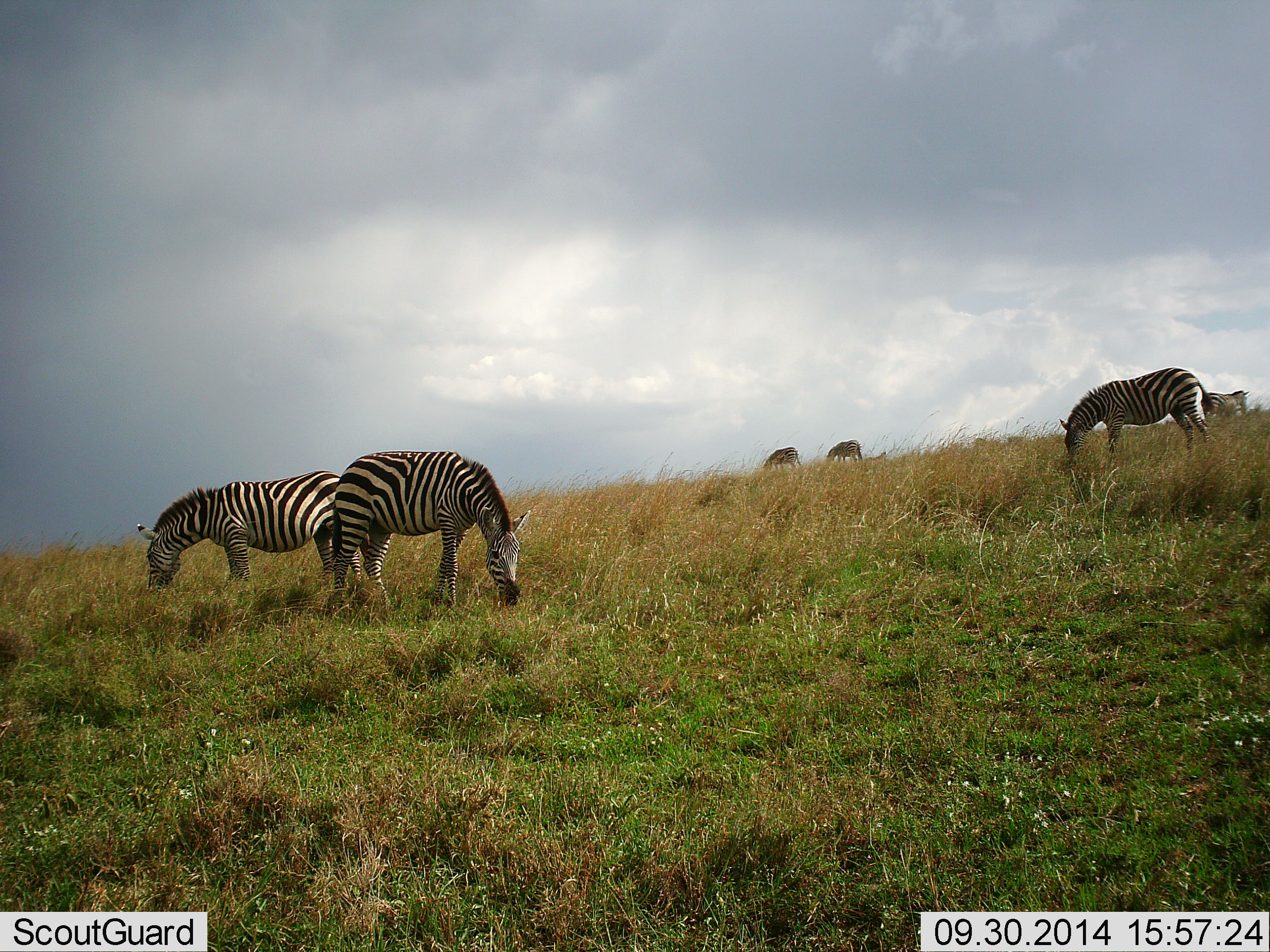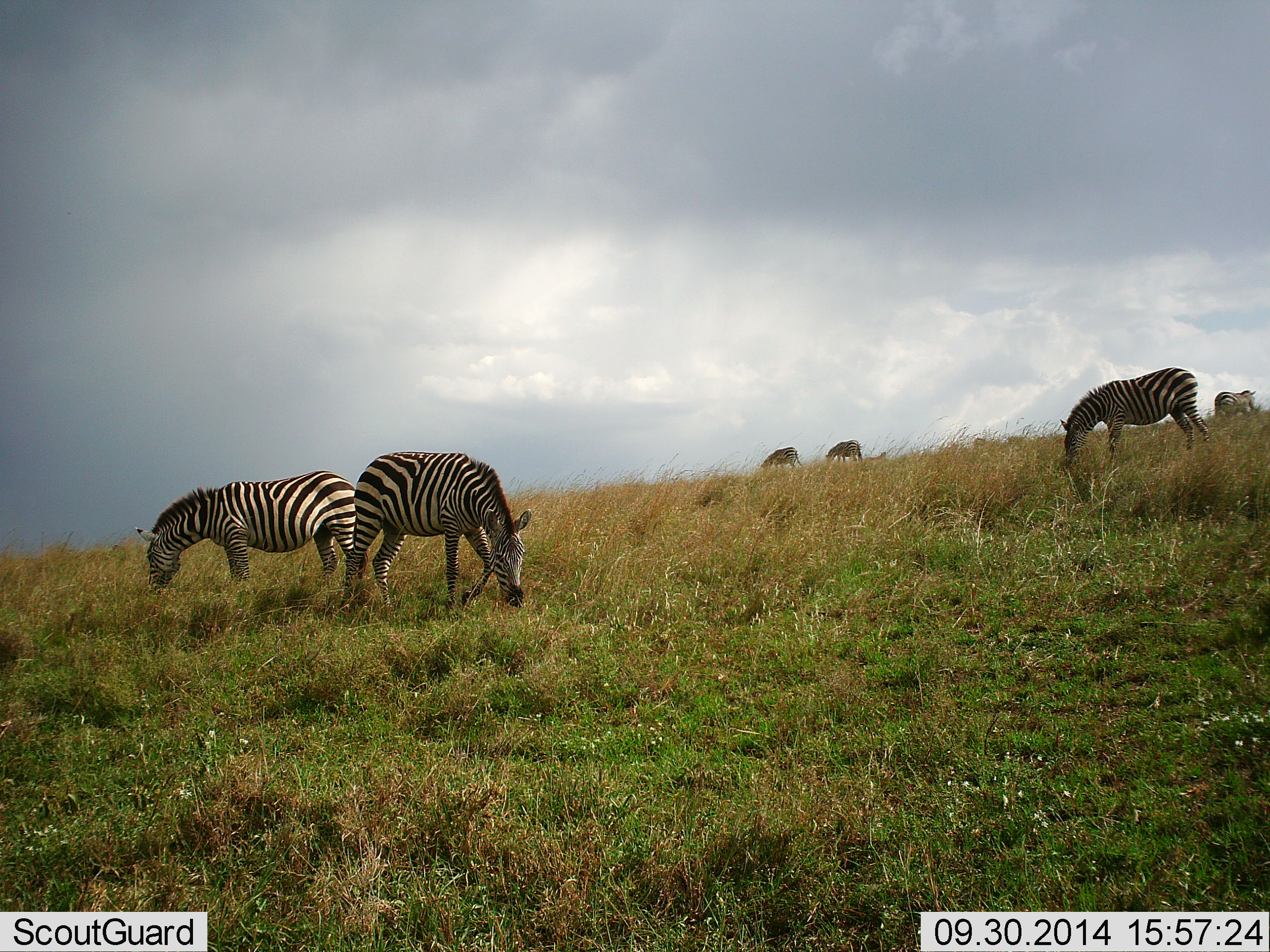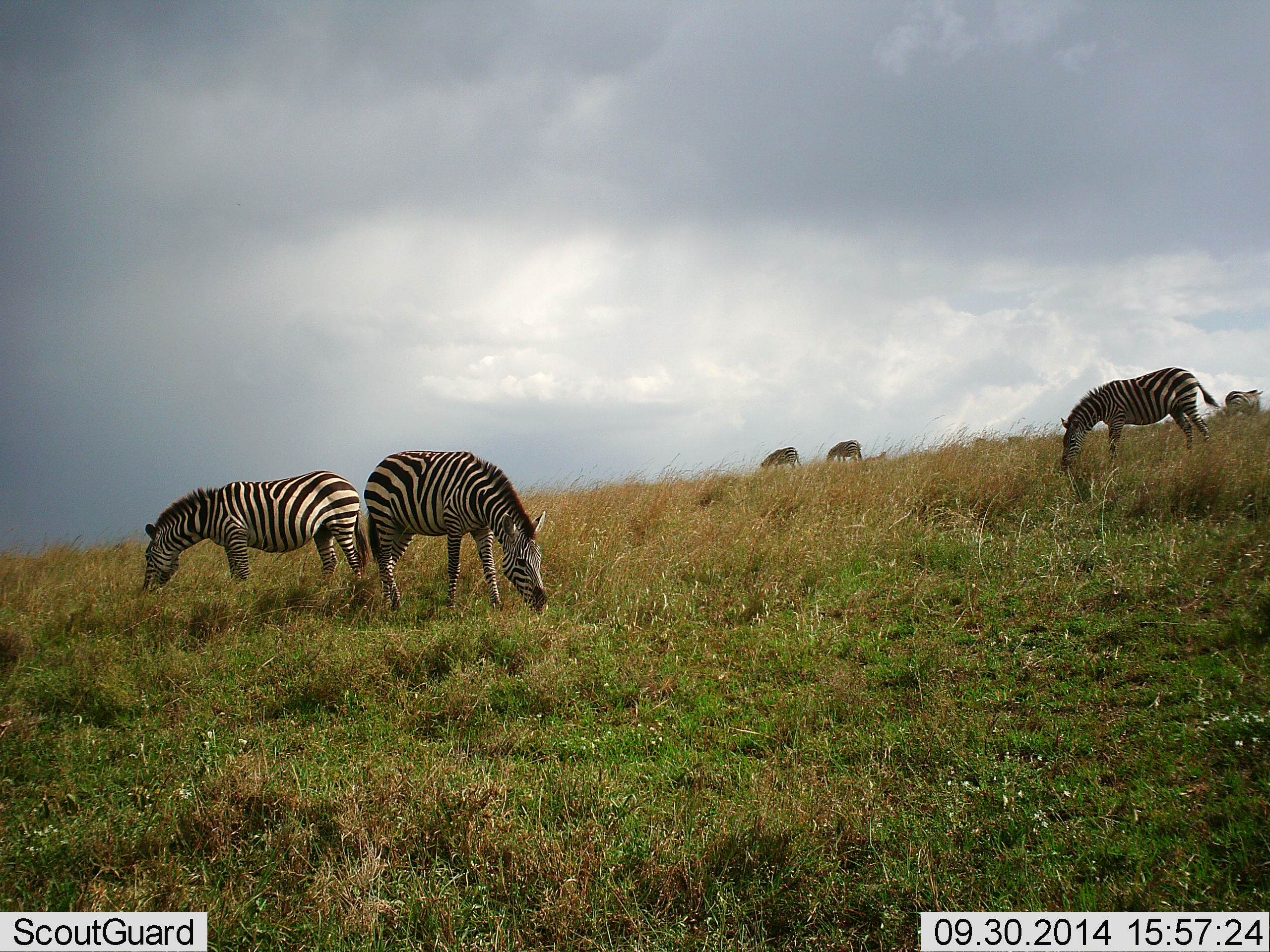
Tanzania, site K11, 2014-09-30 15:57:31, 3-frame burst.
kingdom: Animalia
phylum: Chordata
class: Mammalia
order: Perissodactyla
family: Equidae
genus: Equus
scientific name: Equus quagga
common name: plains zebra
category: zebra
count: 6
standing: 20%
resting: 0%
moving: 30%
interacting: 0%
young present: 0%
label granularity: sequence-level